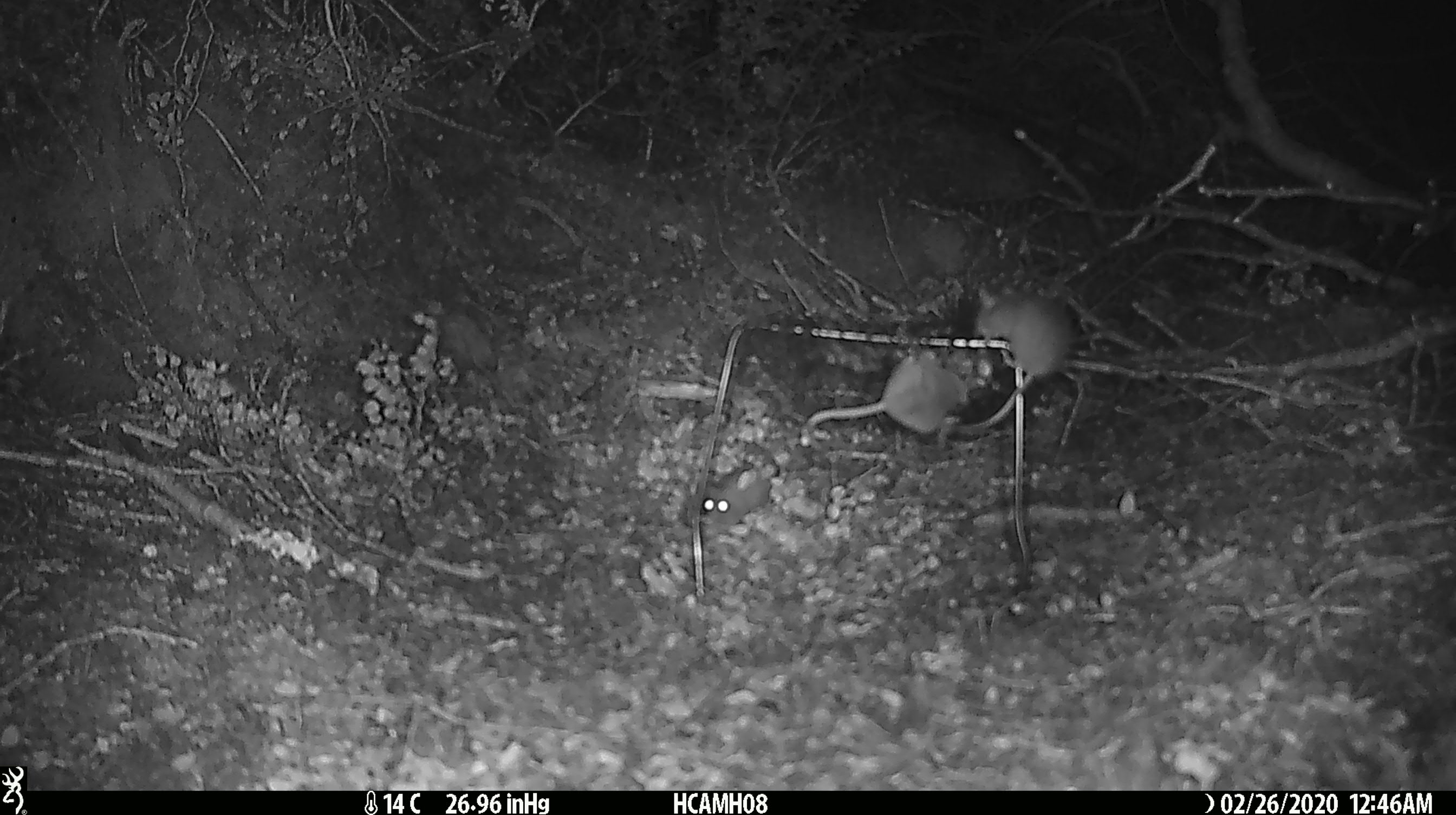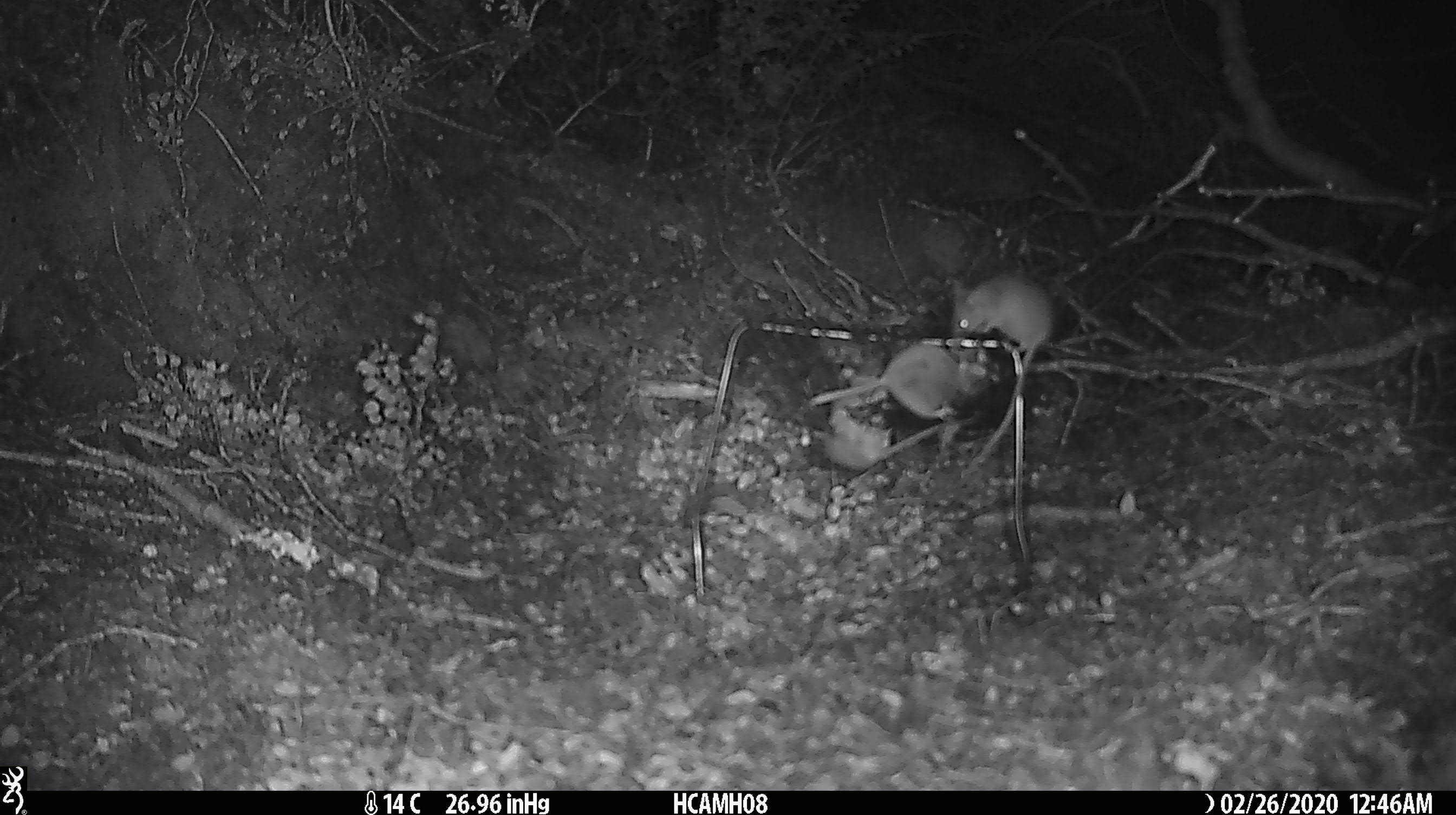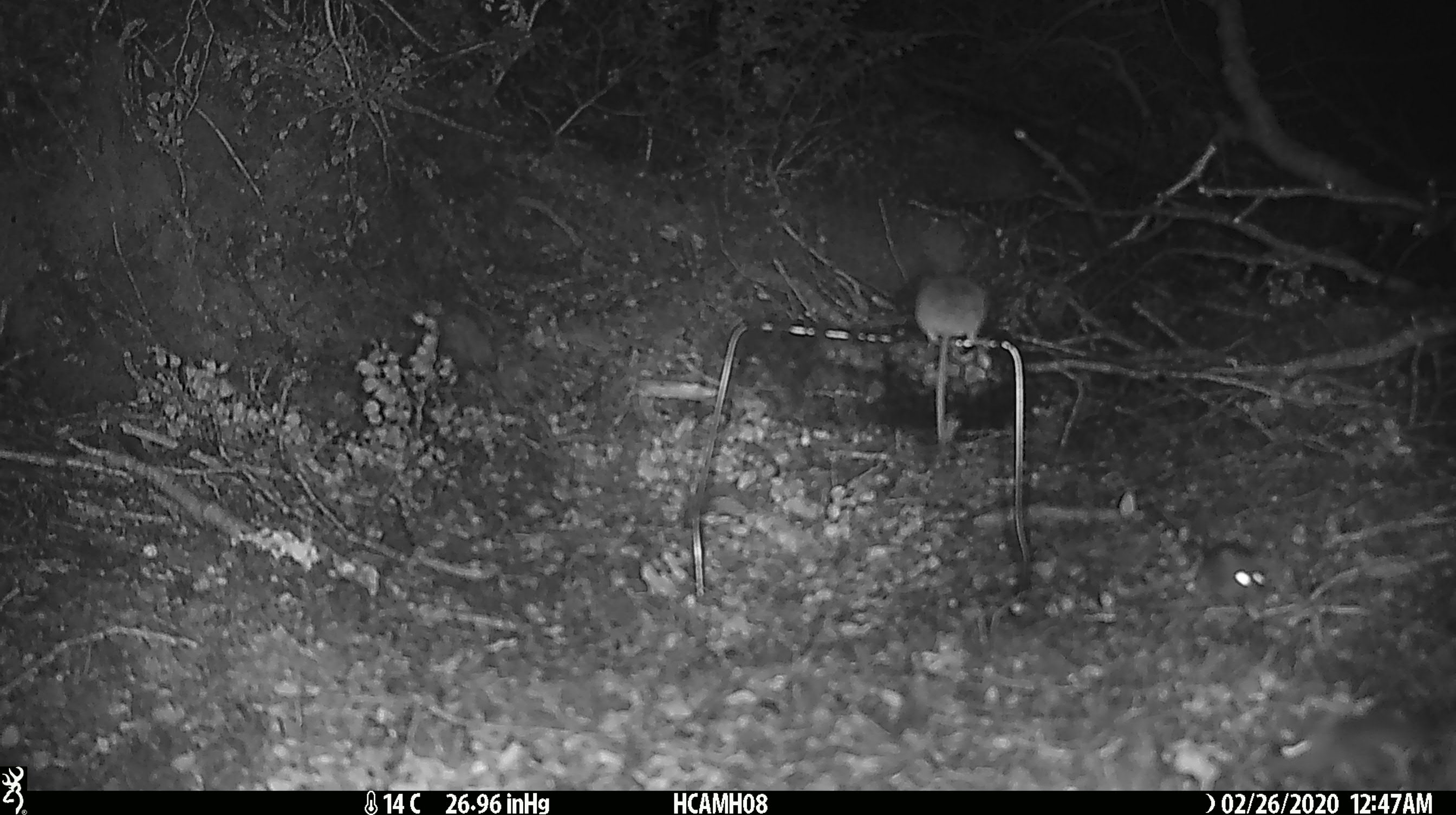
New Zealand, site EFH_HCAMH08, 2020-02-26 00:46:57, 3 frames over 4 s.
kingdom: Animalia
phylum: Chordata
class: Mammalia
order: Rodentia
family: Muridae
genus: Mus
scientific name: Mus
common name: mouse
Mouse (Mus).